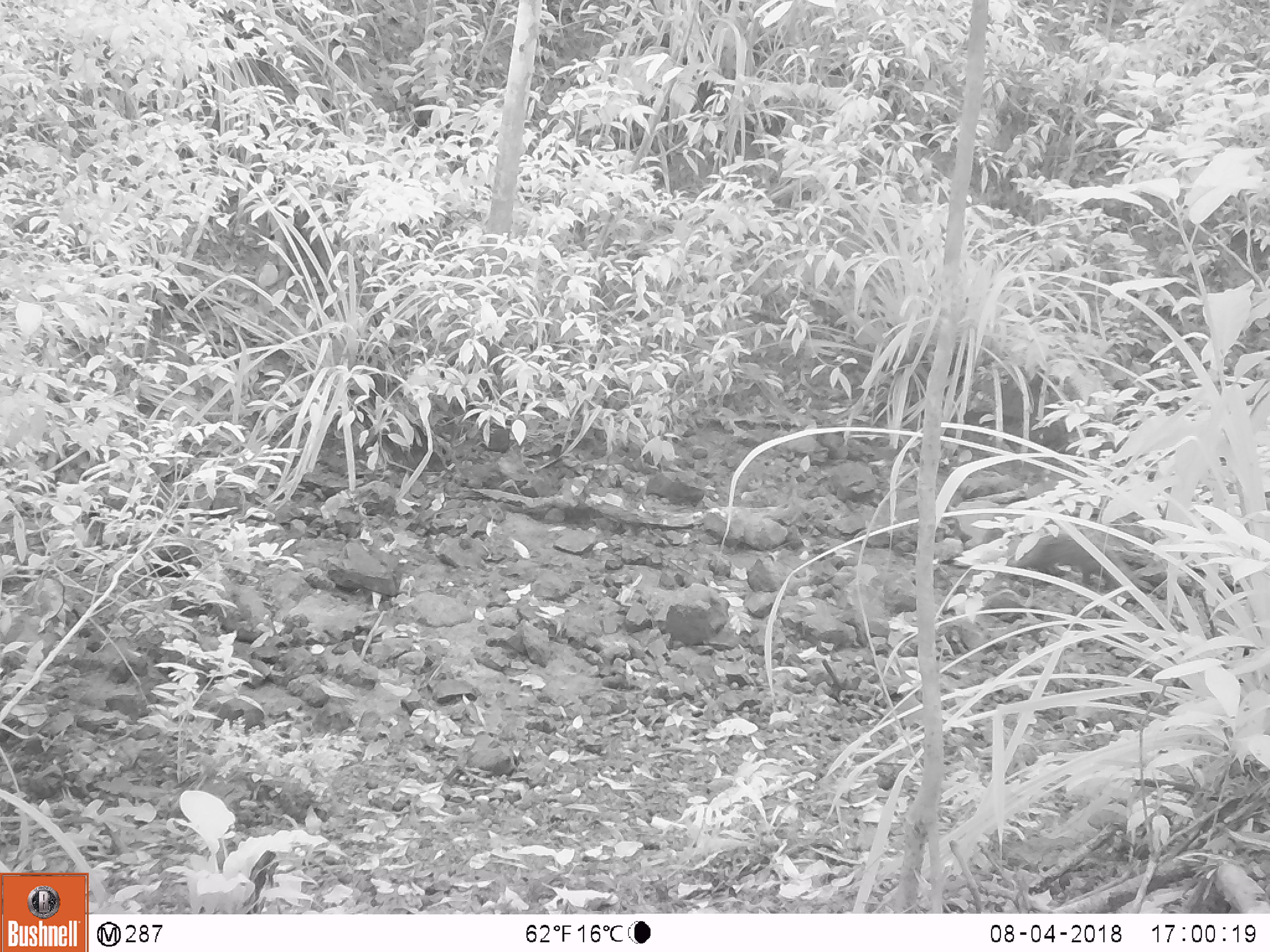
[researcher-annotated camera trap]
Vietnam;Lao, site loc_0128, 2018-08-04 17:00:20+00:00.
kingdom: Animalia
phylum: Chordata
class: Mammalia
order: Carnivora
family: Herpestidae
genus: Urva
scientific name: Urva urva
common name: crab-eating mongoose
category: crab eating mongoose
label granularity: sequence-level